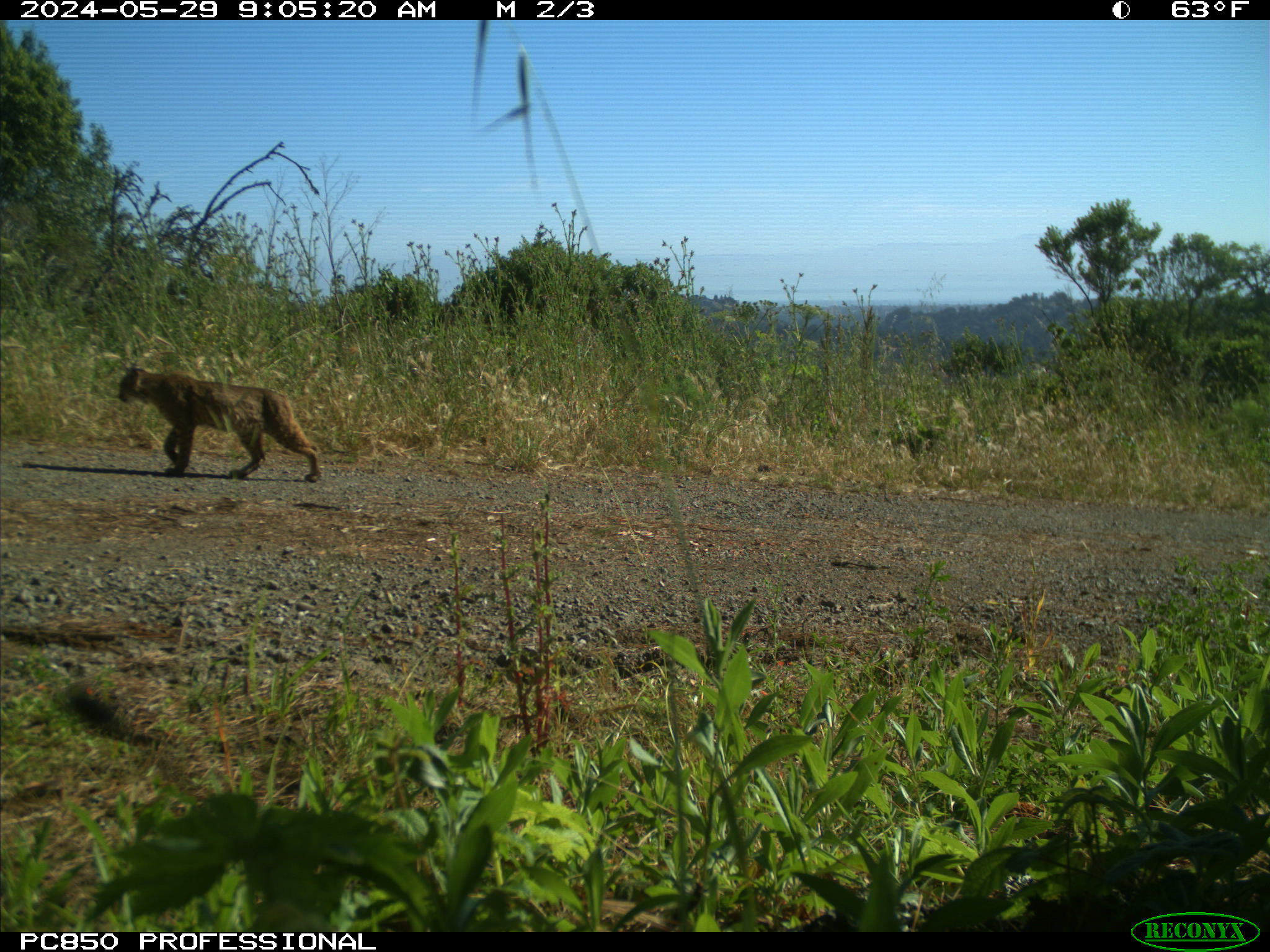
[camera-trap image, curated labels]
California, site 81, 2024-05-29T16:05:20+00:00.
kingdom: Animalia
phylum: Chordata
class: Mammalia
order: Carnivora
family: Felidae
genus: Lynx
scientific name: Lynx rufus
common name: bobcat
Bobcat (Lynx rufus).